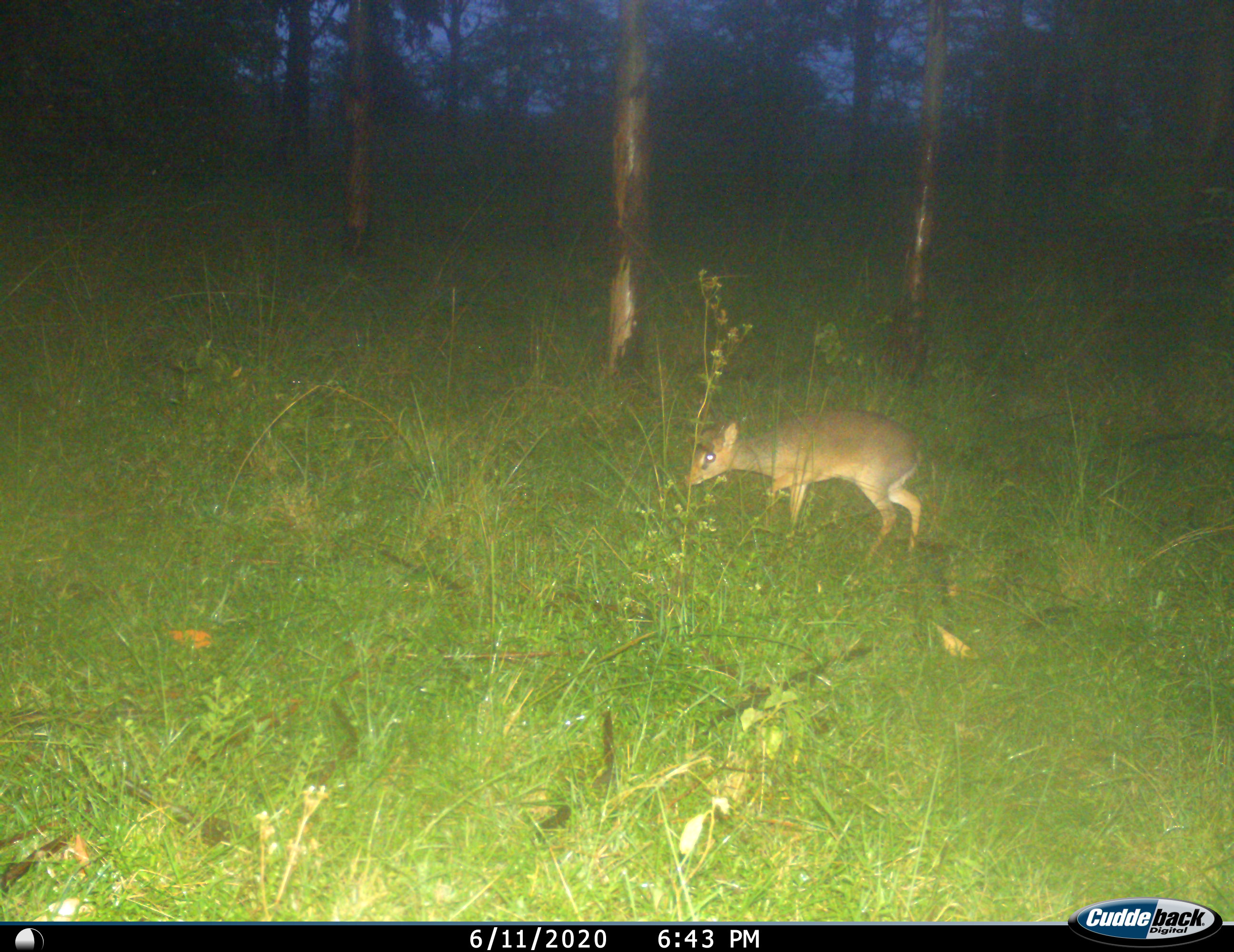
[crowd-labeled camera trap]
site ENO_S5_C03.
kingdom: Animalia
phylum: Chordata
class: Mammalia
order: Artiodactyla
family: Bovidae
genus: Madoqua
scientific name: Madoqua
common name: dik-dik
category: dikdik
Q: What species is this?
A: Dikdik (dik-dik) (Madoqua).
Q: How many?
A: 1.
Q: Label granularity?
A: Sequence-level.